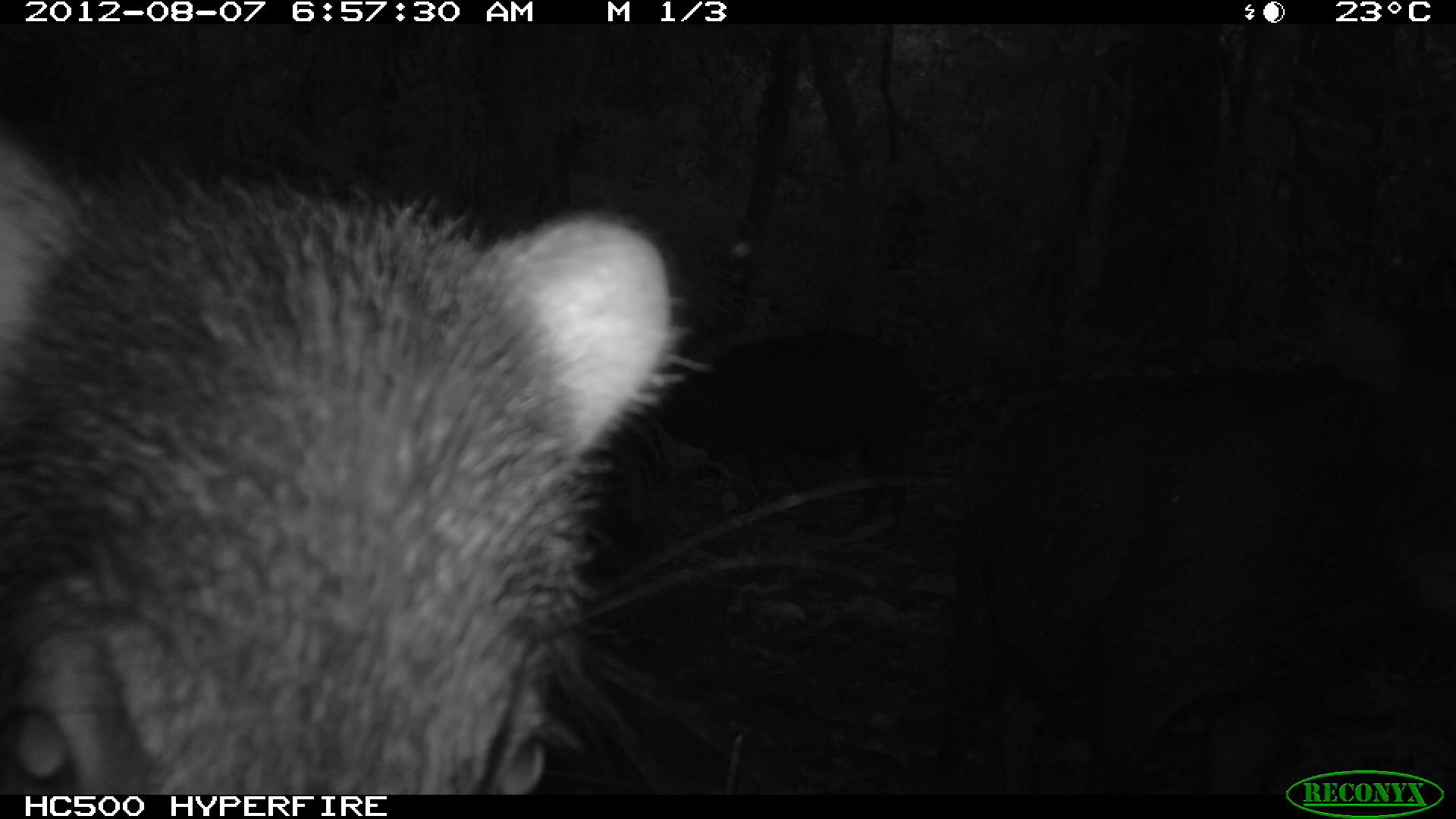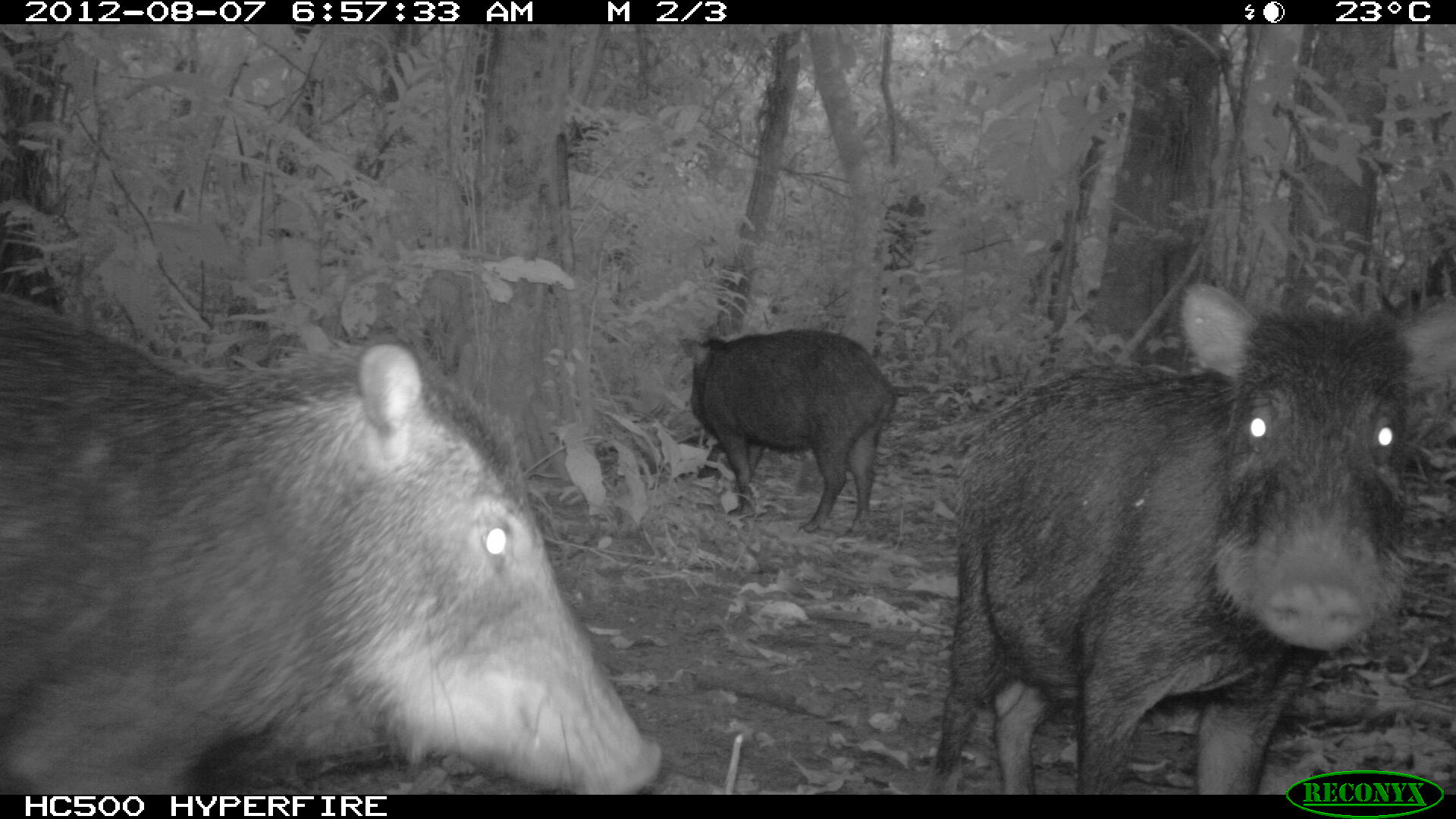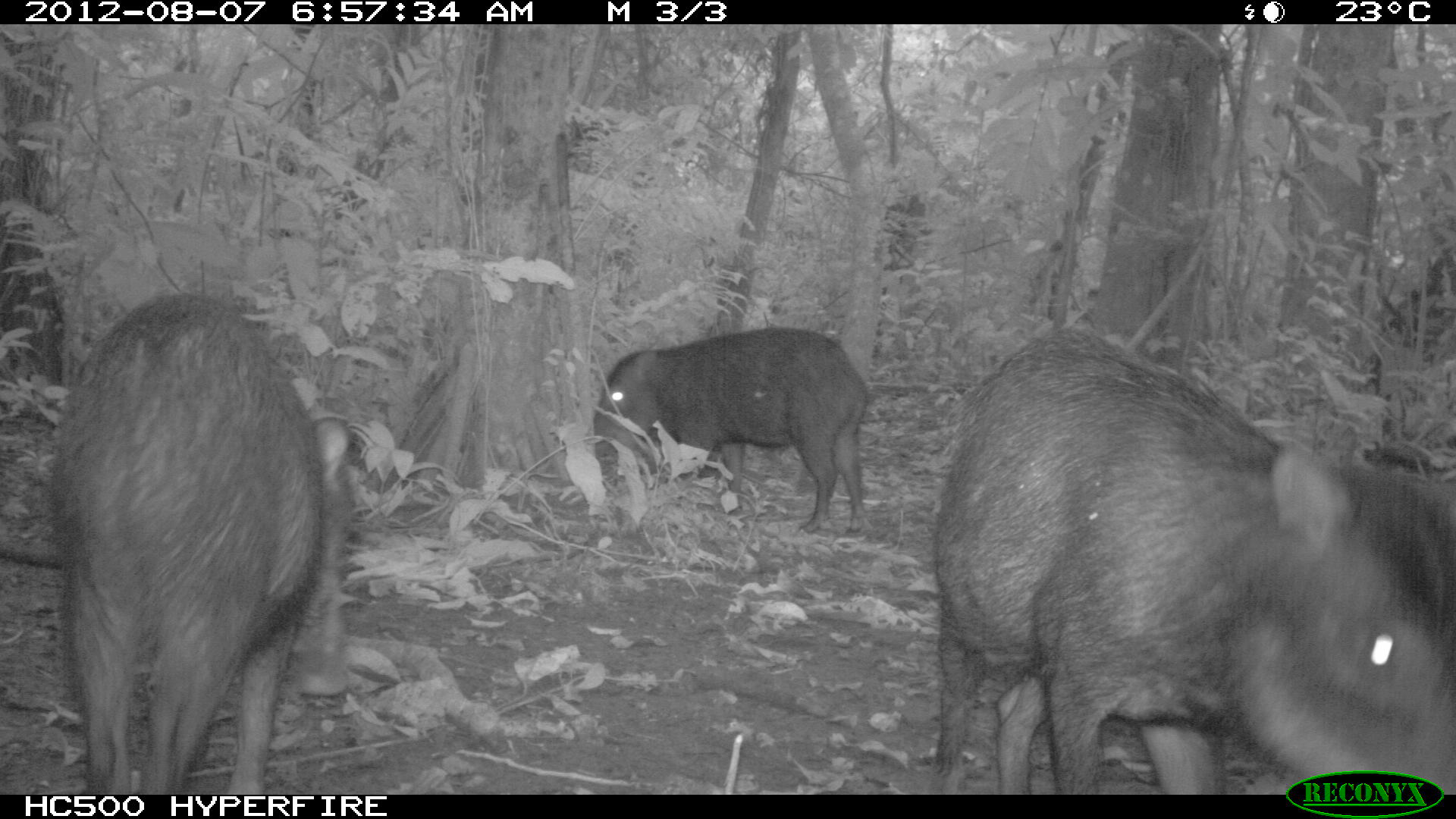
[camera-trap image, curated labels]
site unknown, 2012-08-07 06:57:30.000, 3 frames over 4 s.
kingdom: Animalia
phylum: Chordata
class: Mammalia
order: Artiodactyla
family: Tayassuidae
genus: Tayassu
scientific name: Tayassu pecari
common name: white-lipped peccary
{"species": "Tayassu pecari (white-lipped peccary)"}